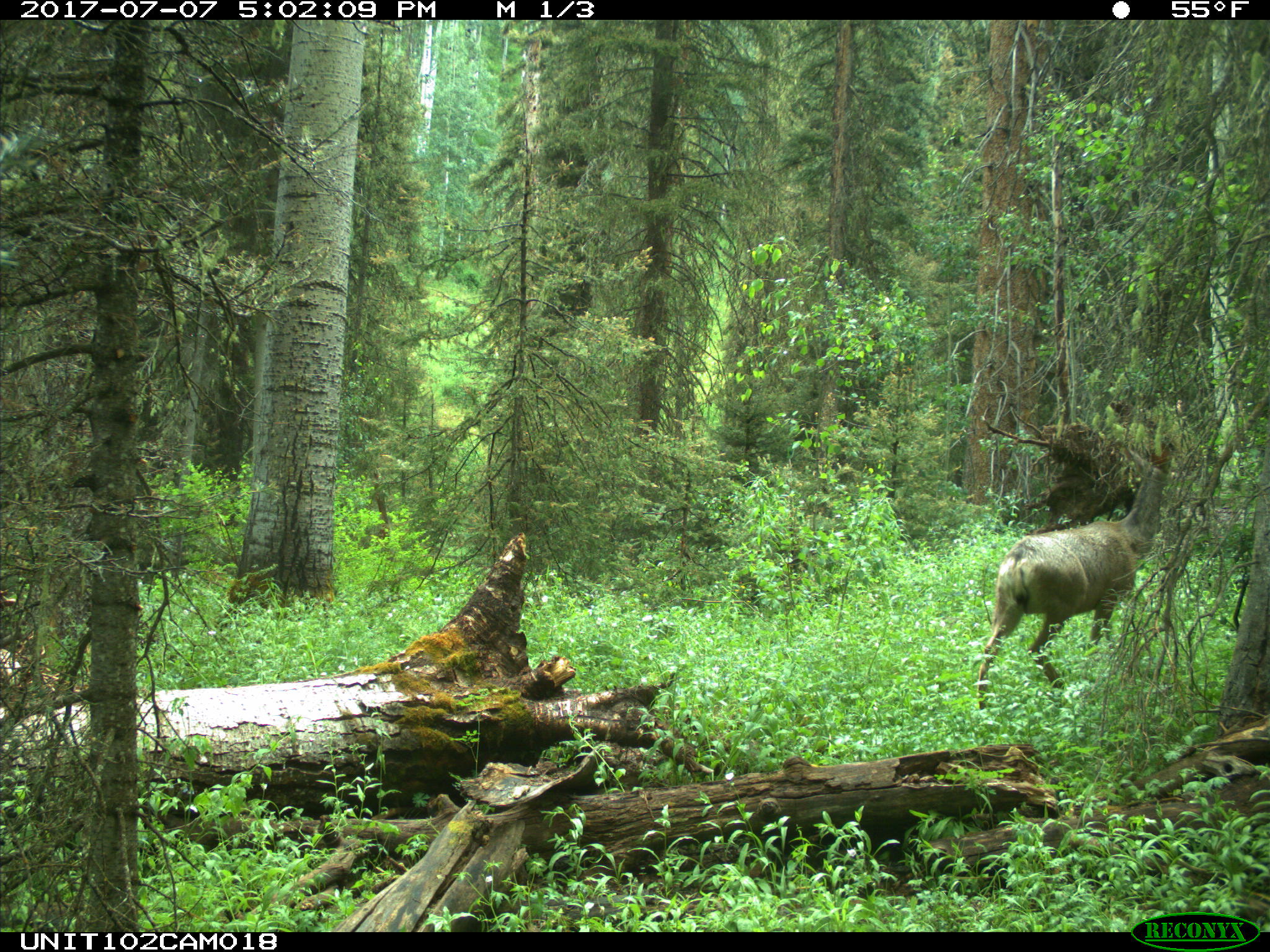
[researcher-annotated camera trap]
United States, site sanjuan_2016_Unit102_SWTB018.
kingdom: Animalia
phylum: Chordata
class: Mammalia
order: Artiodactyla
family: Cervidae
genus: Odocoileus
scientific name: Odocoileus hemionus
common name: mule deer